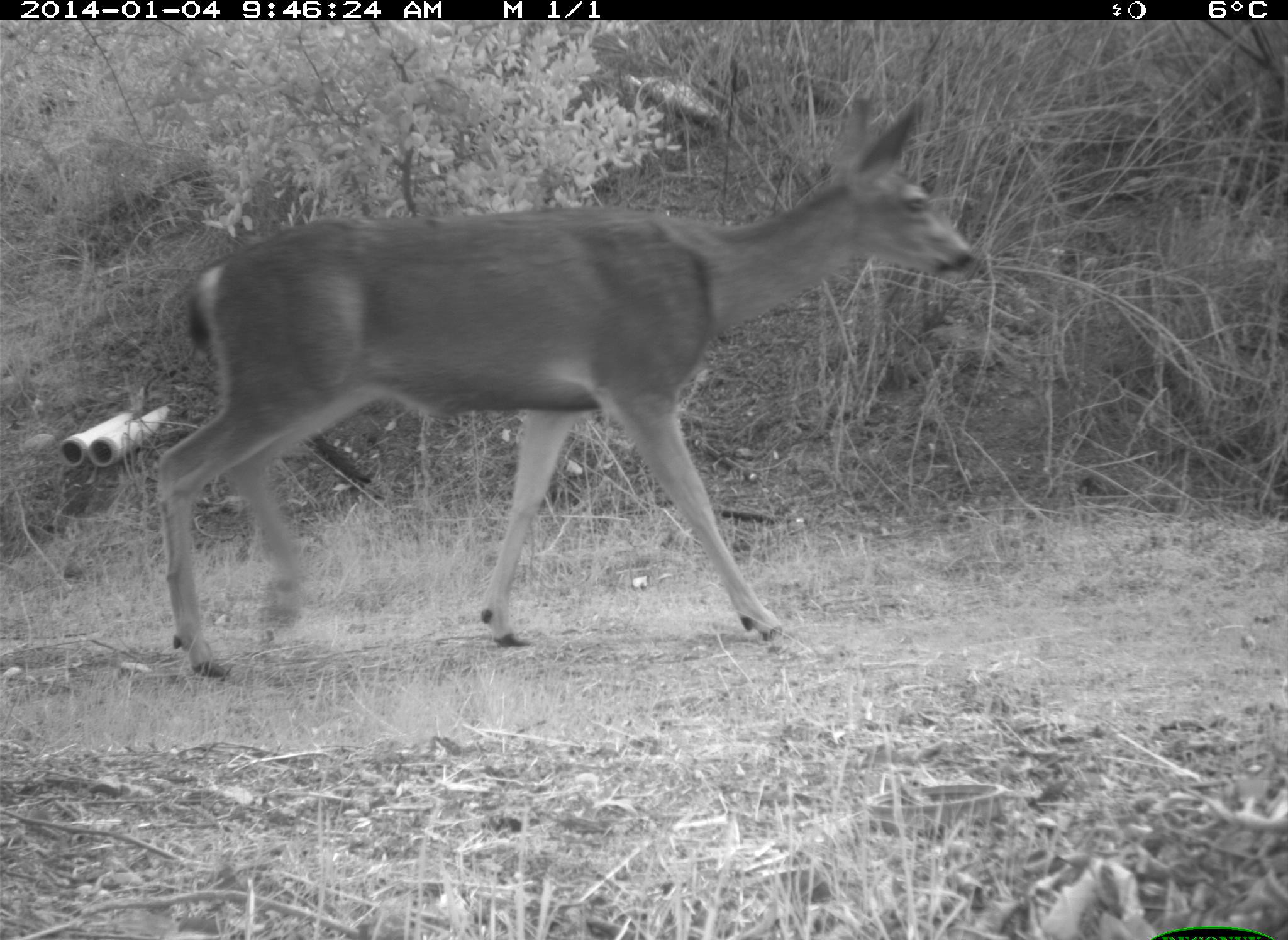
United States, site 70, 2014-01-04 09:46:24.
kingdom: Animalia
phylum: Chordata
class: Mammalia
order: Artiodactyla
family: Cervidae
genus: Odocoileus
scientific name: Odocoileus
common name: deer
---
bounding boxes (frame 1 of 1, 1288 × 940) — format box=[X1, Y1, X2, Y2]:
deer: box=[152, 89, 975, 681]